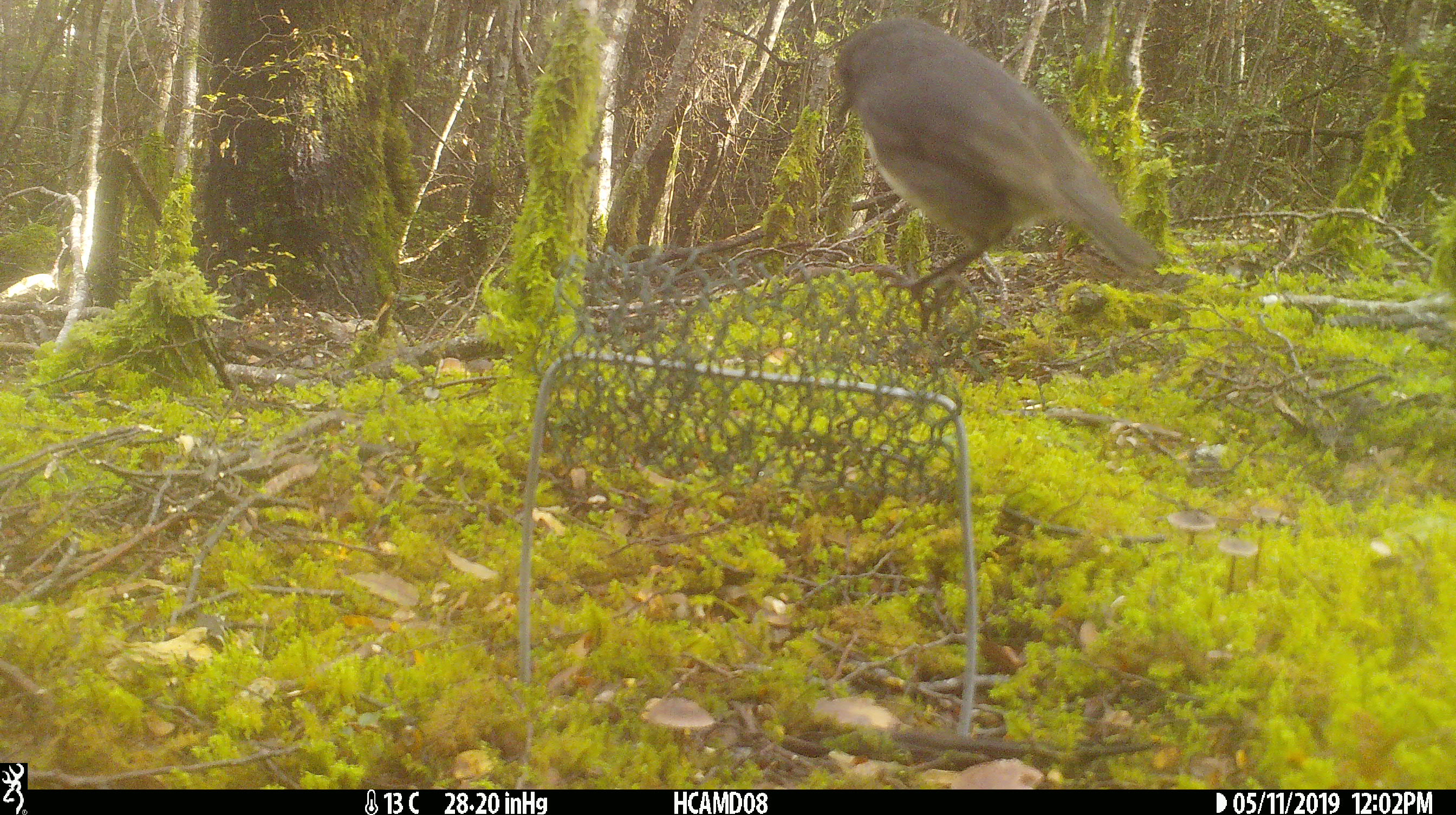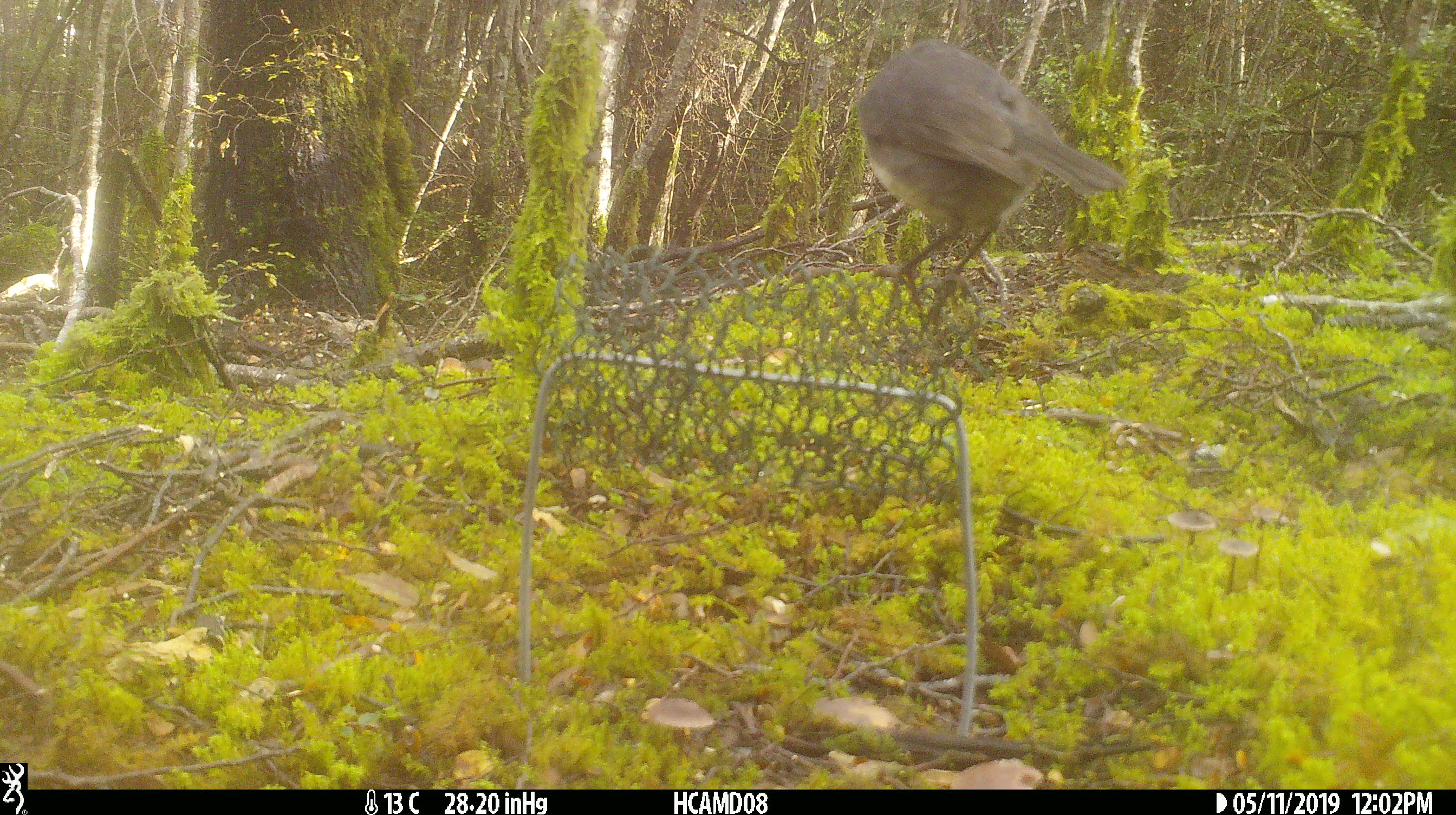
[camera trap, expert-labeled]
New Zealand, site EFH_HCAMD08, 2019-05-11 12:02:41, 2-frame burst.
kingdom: Animalia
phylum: Chordata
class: Aves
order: Passeriformes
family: Petroicidae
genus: Petroica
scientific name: Petroica australis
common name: new zealand robin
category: robin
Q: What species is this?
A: Robin (new zealand robin) (Petroica australis).